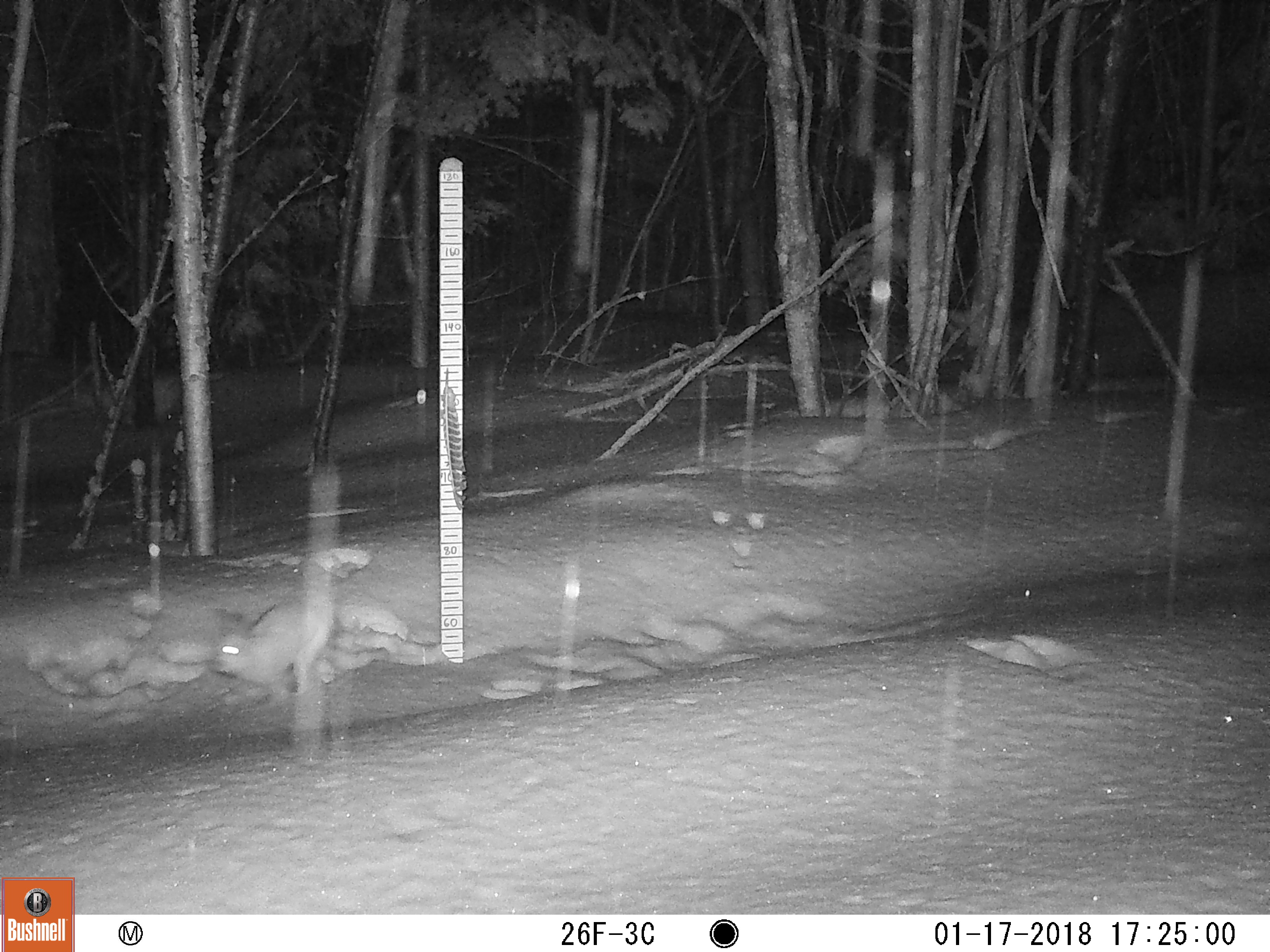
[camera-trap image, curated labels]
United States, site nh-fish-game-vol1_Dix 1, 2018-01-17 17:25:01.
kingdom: Animalia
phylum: Chordata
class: Mammalia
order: Lagomorpha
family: Leporidae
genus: Lepus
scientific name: Lepus americanus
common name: snowshoe hare